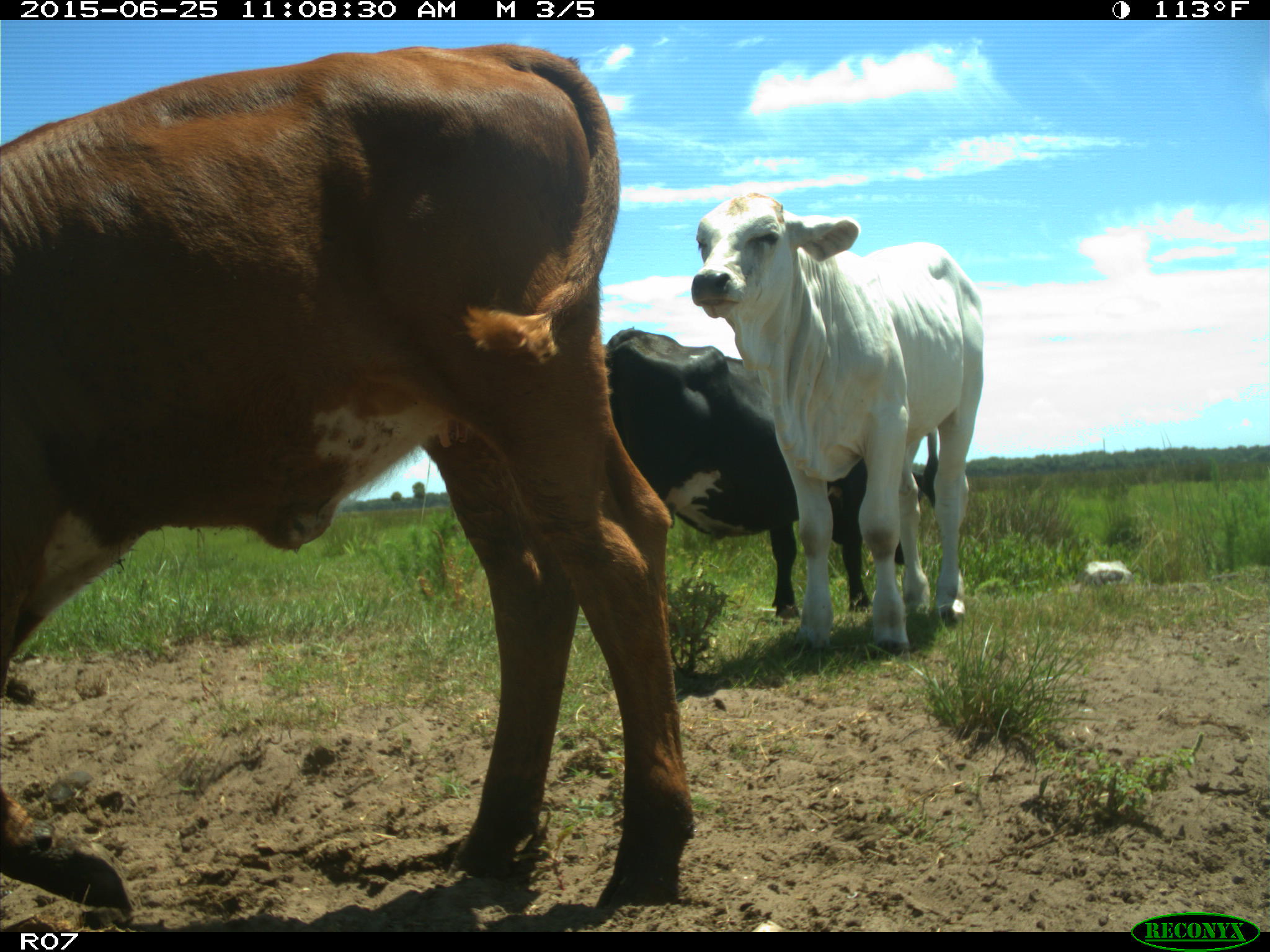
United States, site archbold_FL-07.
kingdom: Animalia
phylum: Chordata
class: Mammalia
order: Artiodactyla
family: Bovidae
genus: Bos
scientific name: Bos taurus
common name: domestic cow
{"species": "Bos taurus (domestic cow)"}